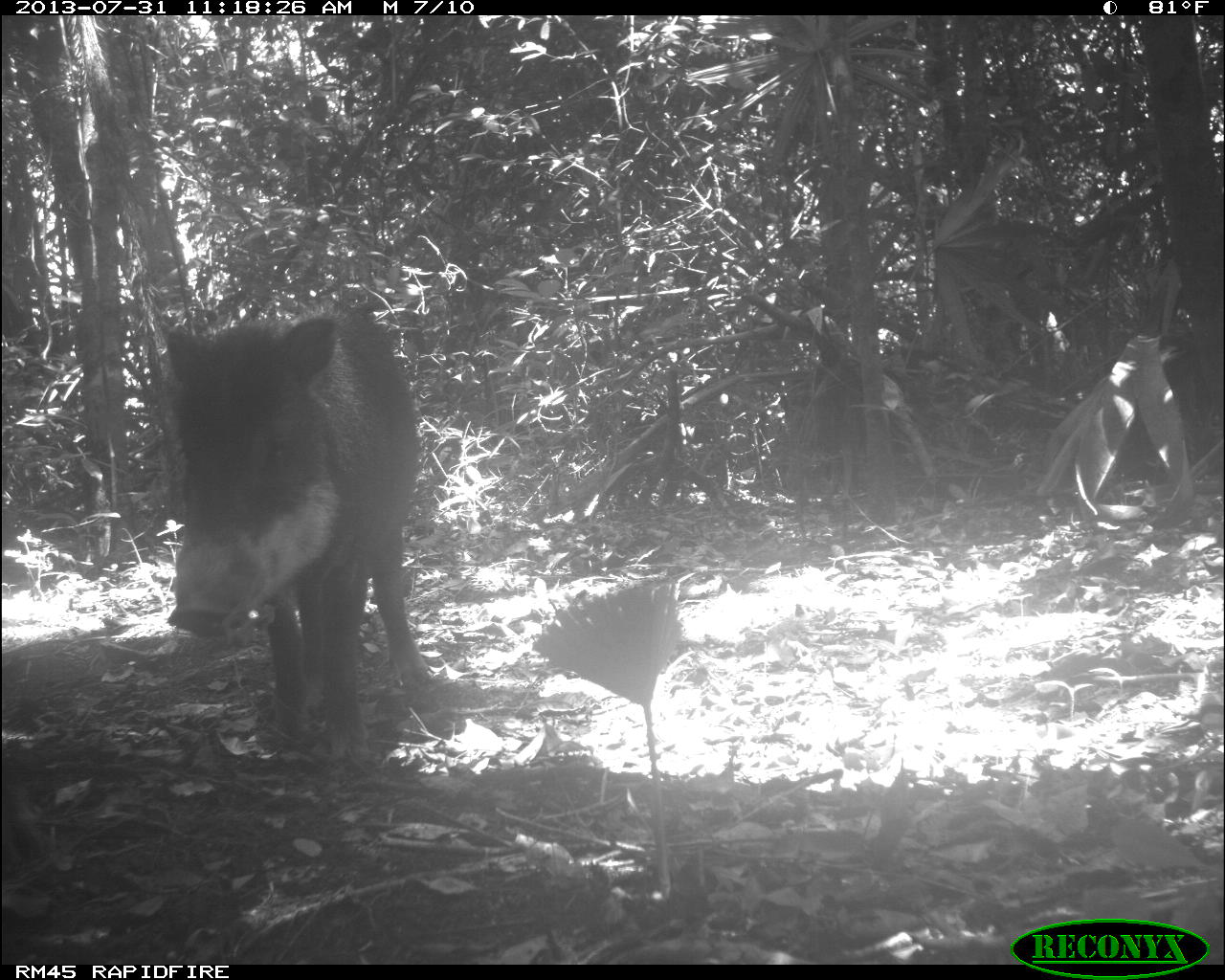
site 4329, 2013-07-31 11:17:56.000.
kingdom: Animalia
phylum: Chordata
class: Mammalia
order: Artiodactyla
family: Tayassuidae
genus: Tayassu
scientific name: Tayassu pecari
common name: white-lipped peccary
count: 3